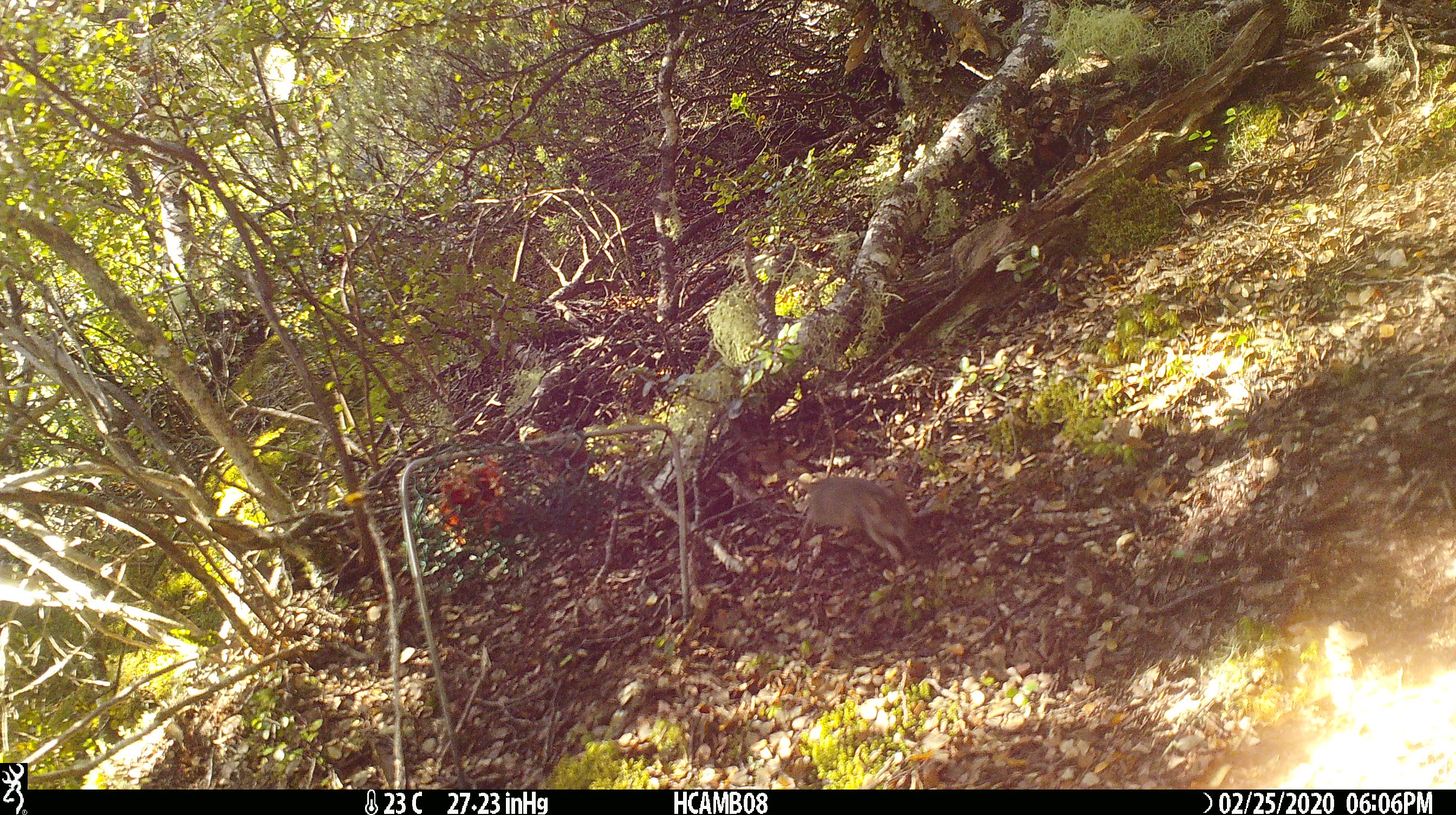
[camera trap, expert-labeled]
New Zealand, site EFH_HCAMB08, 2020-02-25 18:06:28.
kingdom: Animalia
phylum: Chordata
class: Mammalia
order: Rodentia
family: Muridae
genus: Mus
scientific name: Mus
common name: mouse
Mouse (Mus).